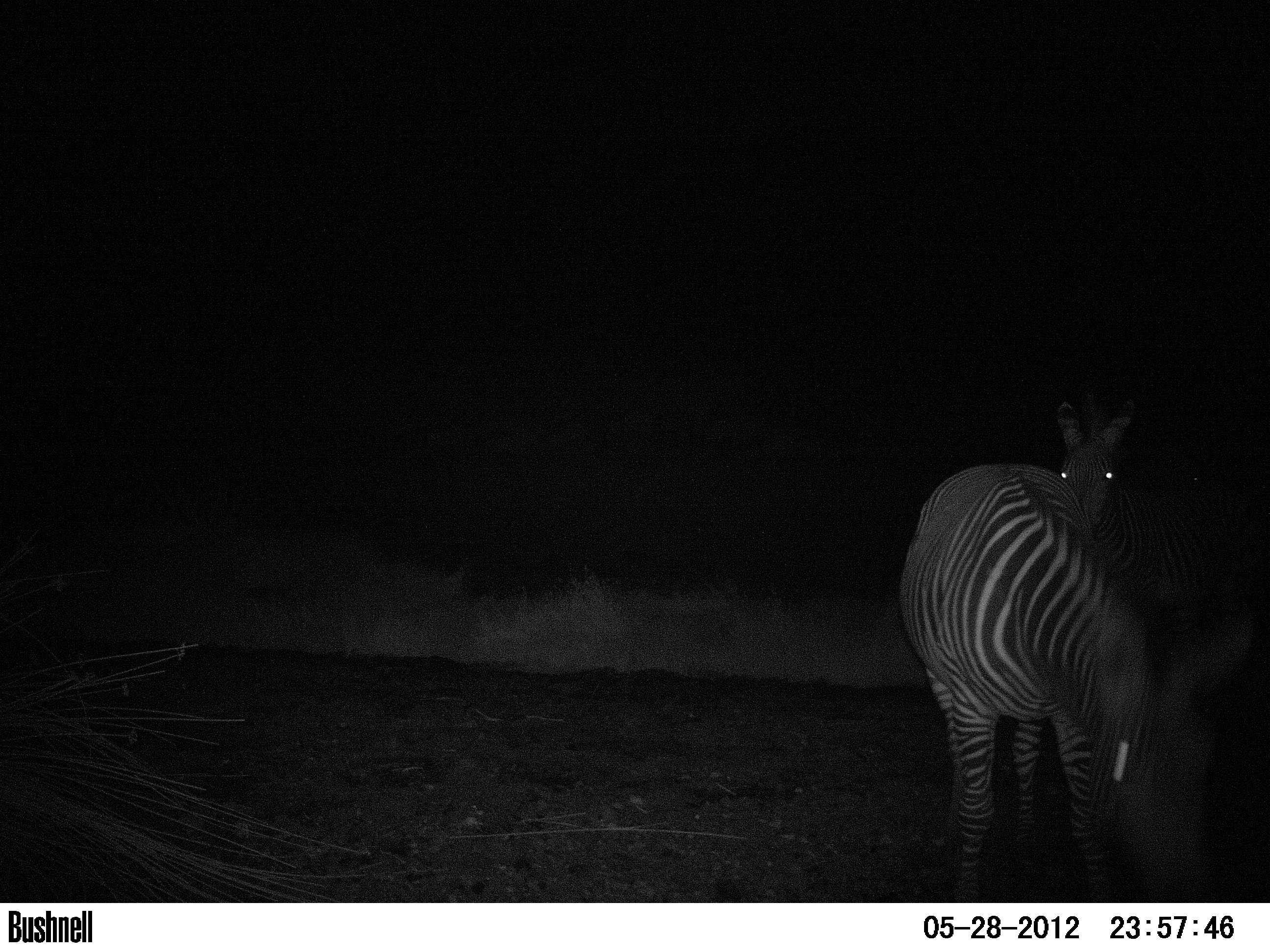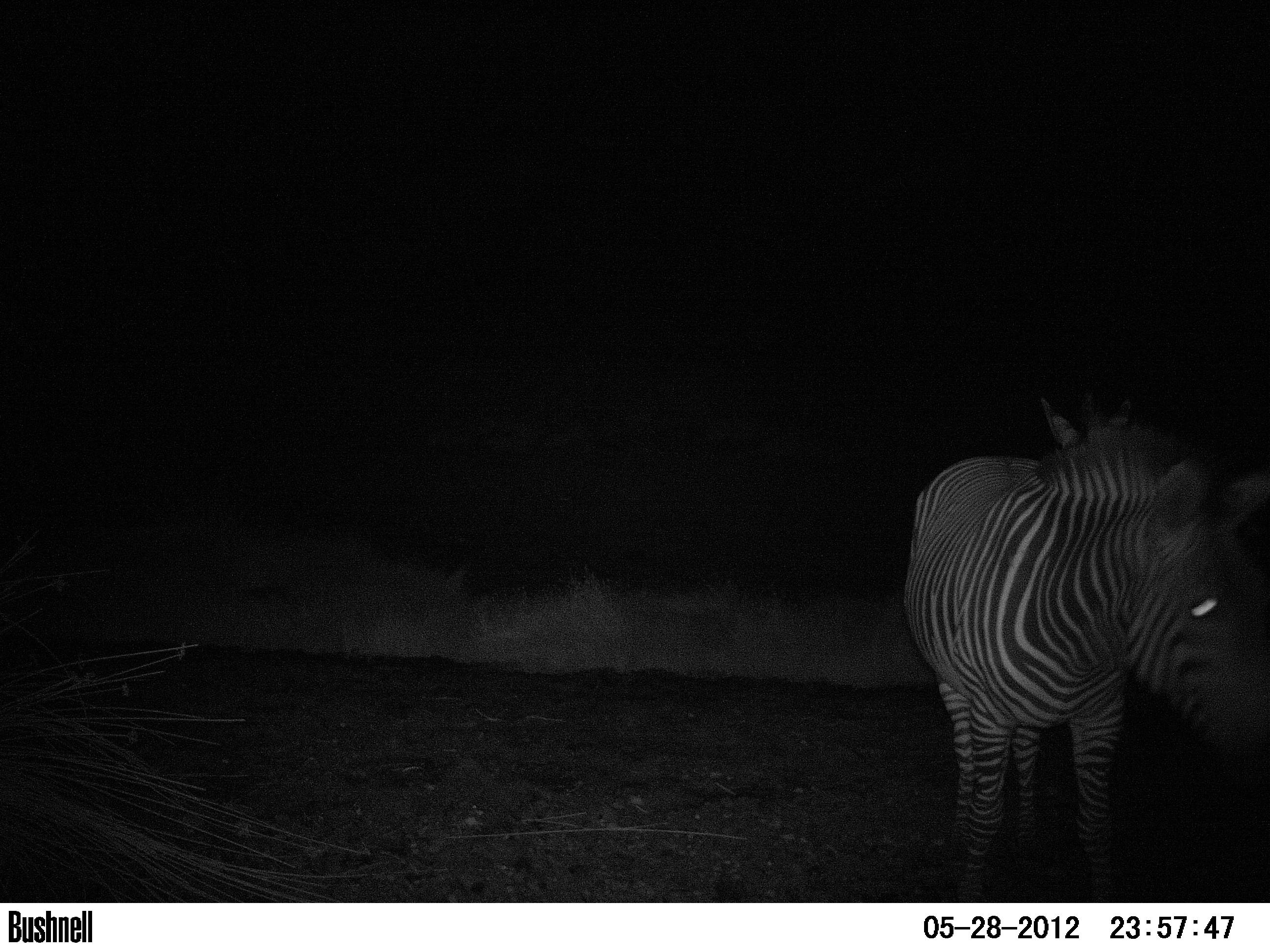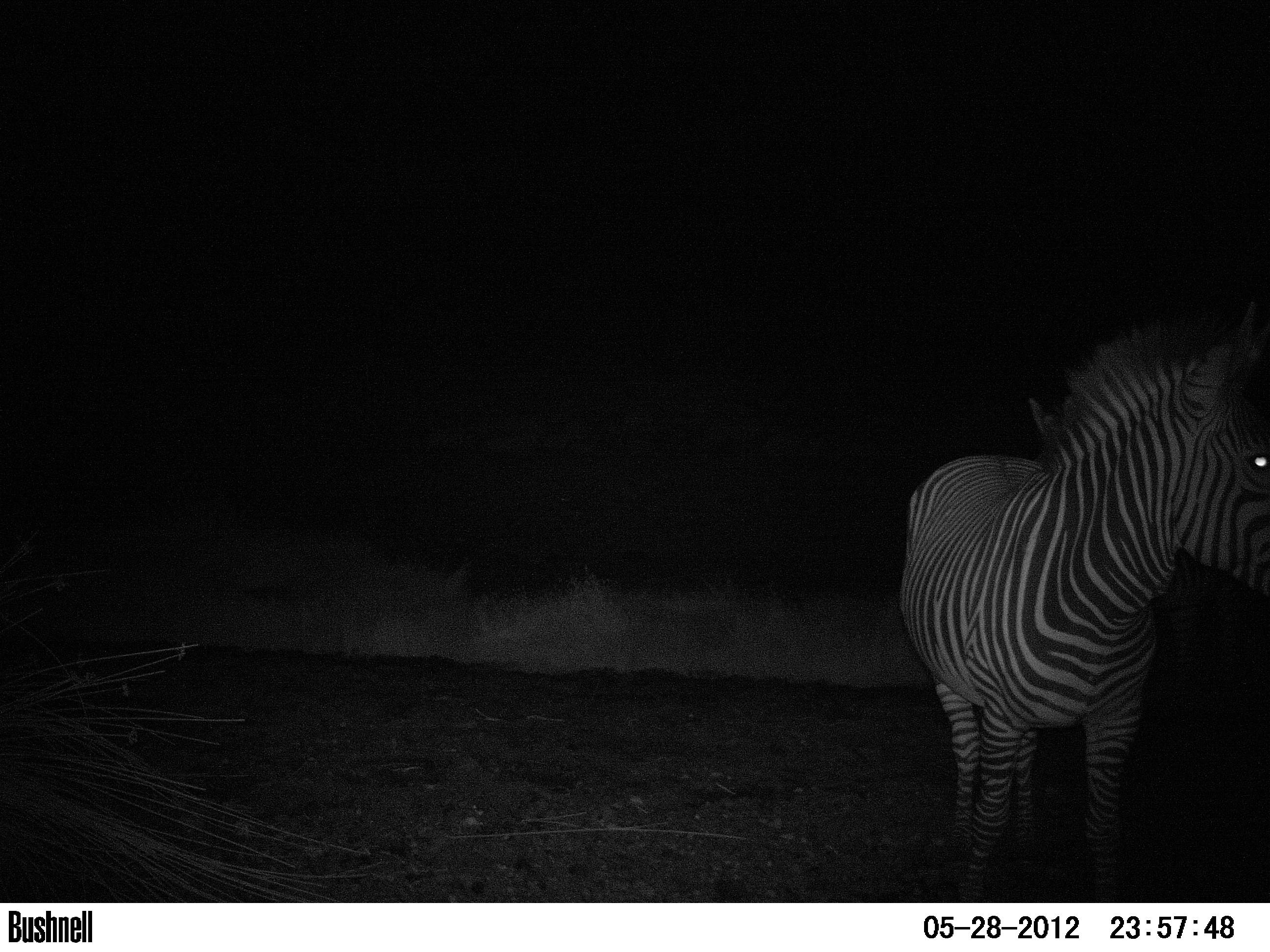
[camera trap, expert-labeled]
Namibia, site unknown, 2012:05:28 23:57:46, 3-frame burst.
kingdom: Animalia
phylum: Chordata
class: Mammalia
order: Perissodactyla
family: Equidae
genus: Equus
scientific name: Equus zebra hartmannae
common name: hartmann's mountain zebra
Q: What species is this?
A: Equus zebra hartmannae (hartmann's mountain zebra).